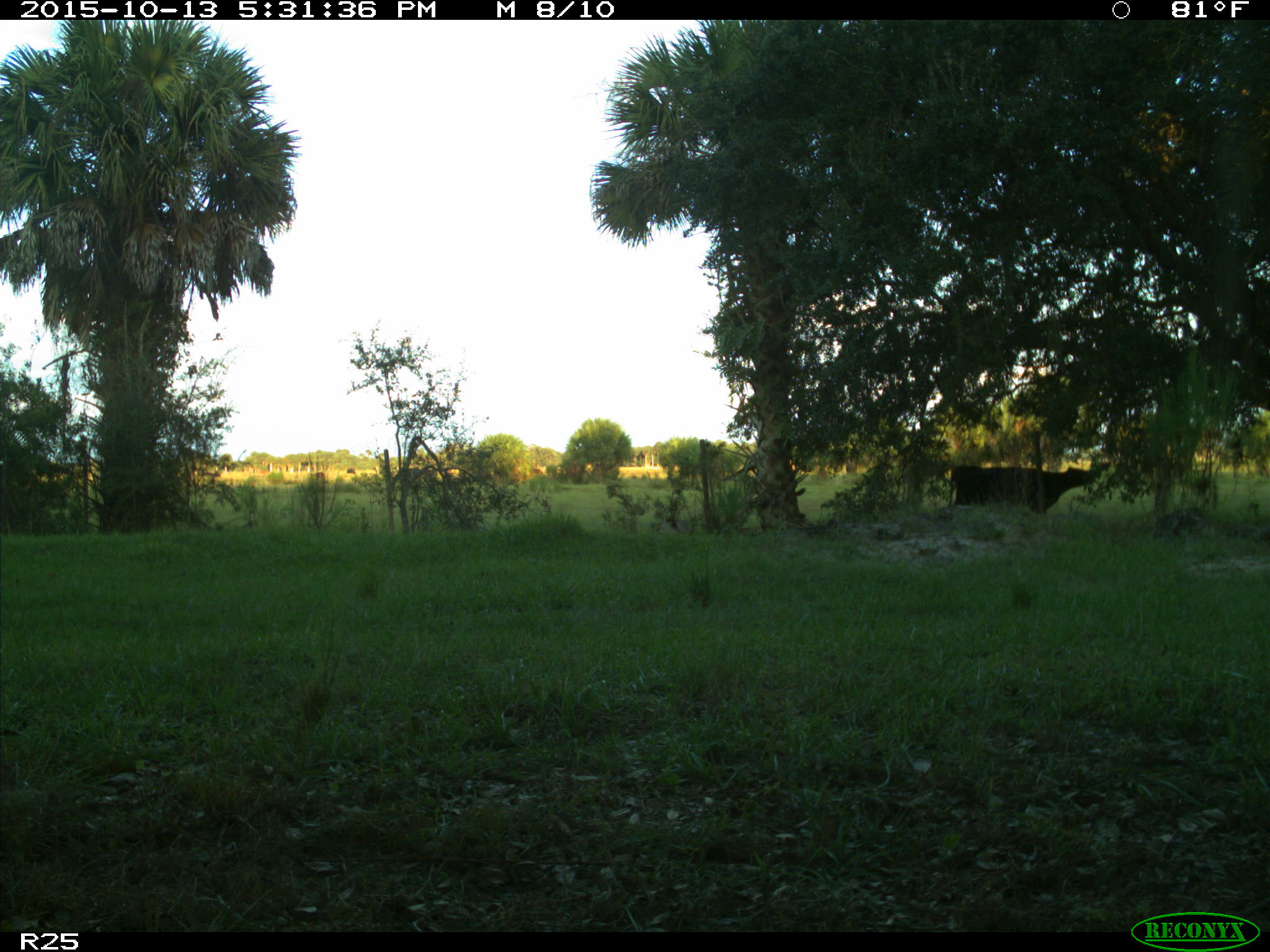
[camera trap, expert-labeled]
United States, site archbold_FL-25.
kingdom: Animalia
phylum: Chordata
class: Mammalia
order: Artiodactyla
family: Bovidae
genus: Bos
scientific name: Bos taurus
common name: domestic cow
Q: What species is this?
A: Bos taurus (domestic cow).